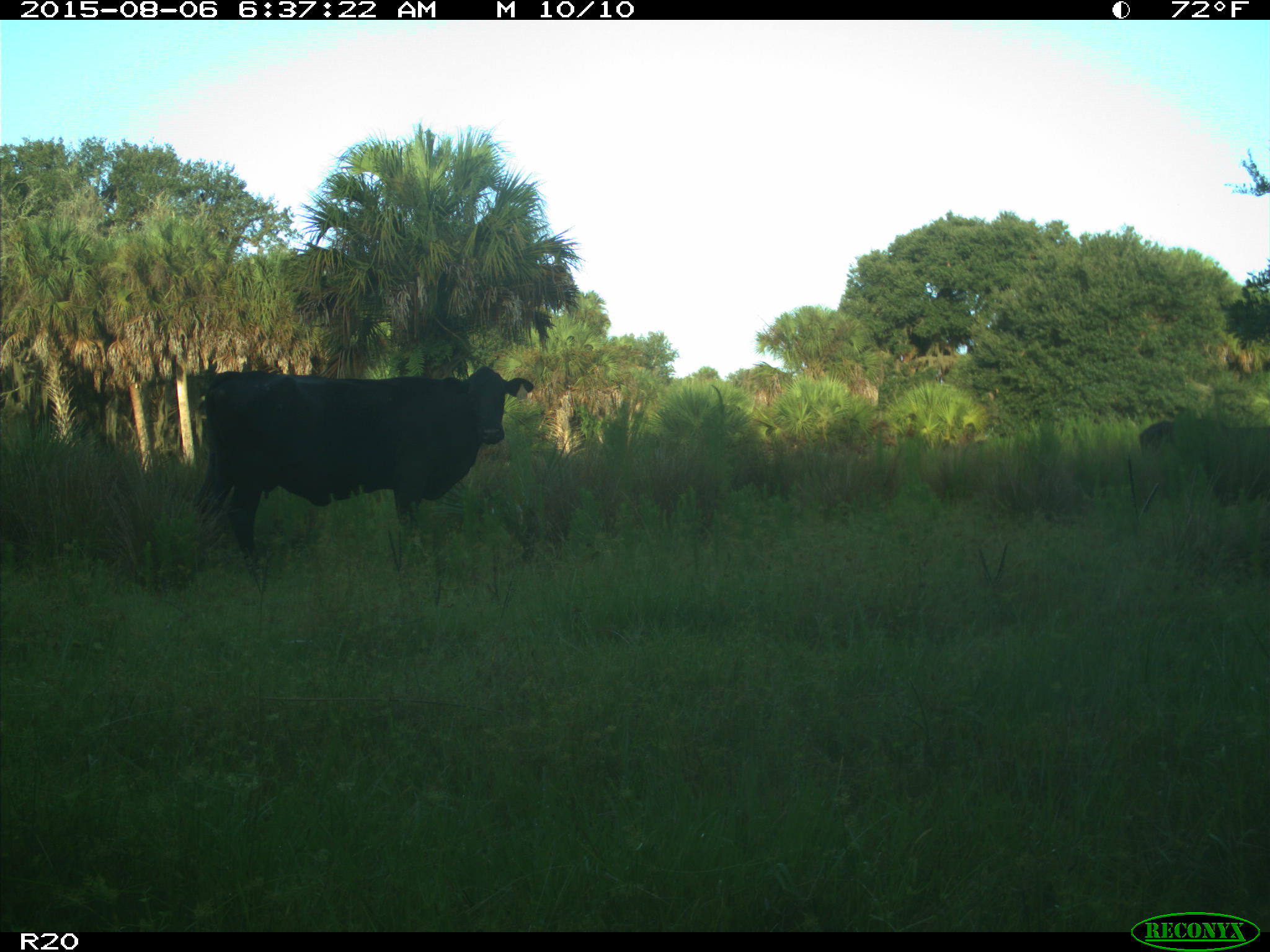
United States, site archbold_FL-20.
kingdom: Animalia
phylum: Chordata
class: Mammalia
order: Artiodactyla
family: Bovidae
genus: Bos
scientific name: Bos taurus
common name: domestic cow